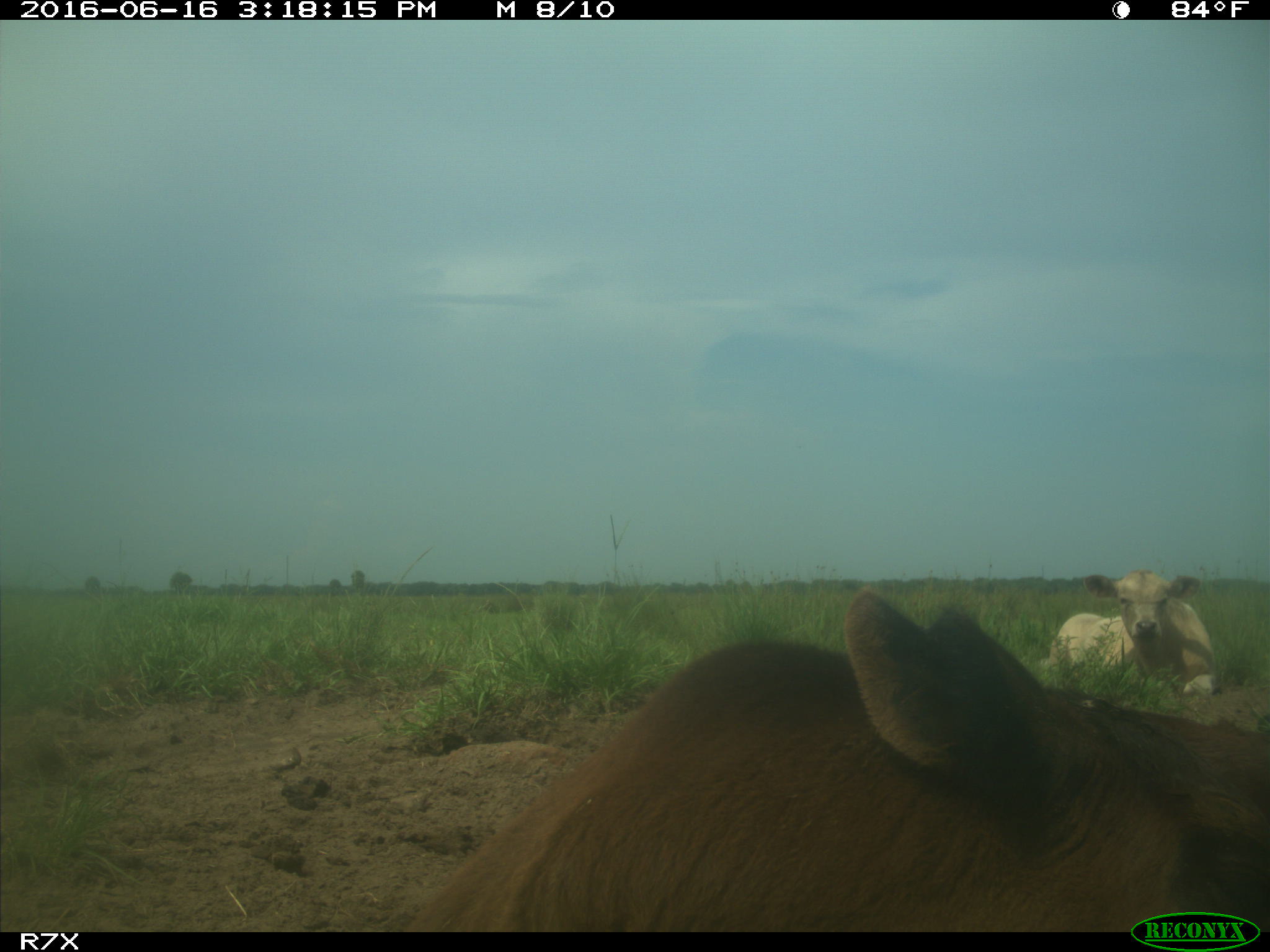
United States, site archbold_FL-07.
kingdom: Animalia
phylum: Chordata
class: Mammalia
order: Artiodactyla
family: Bovidae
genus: Bos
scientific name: Bos taurus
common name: domestic cow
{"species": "Bos taurus (domestic cow)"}